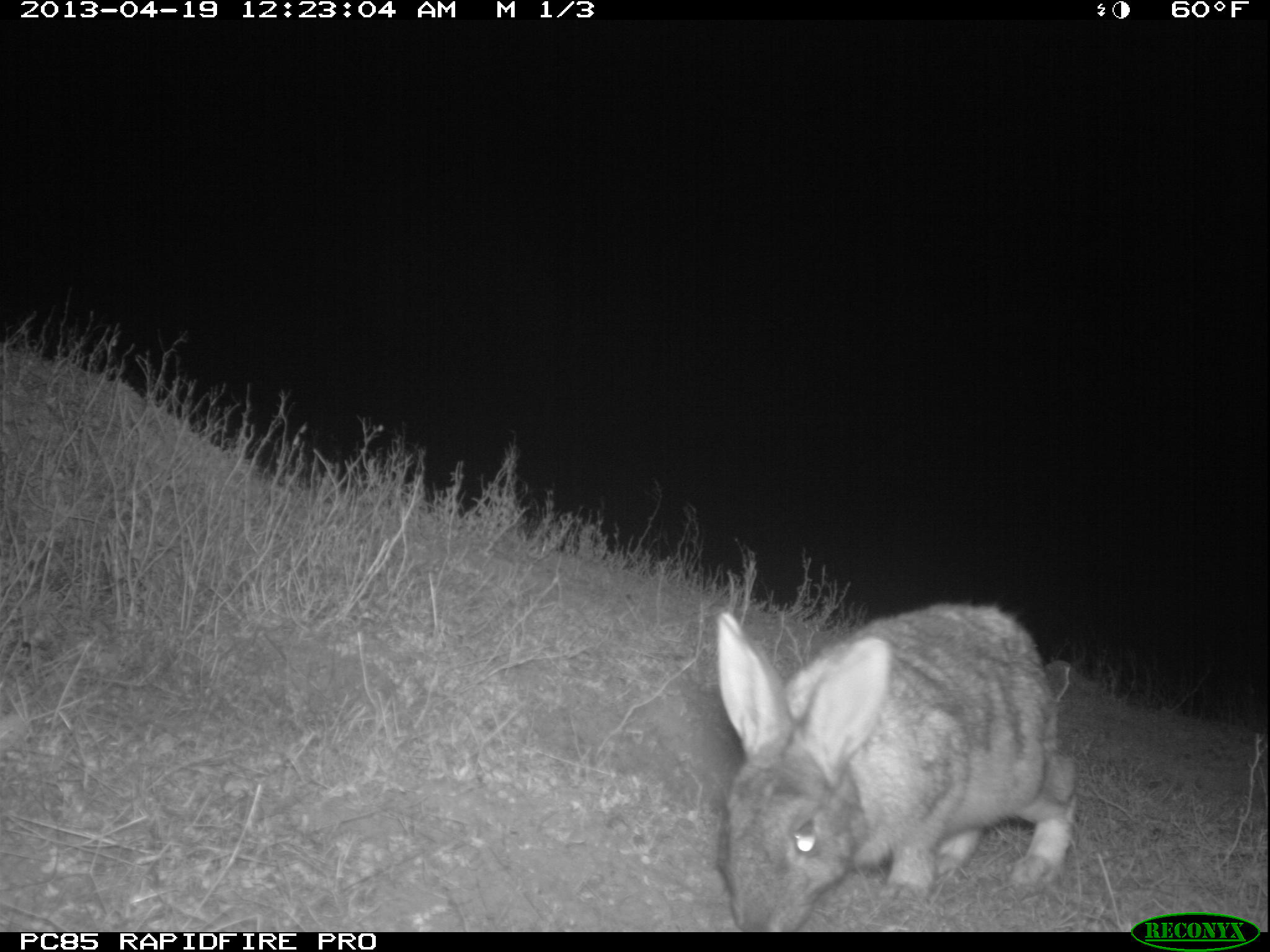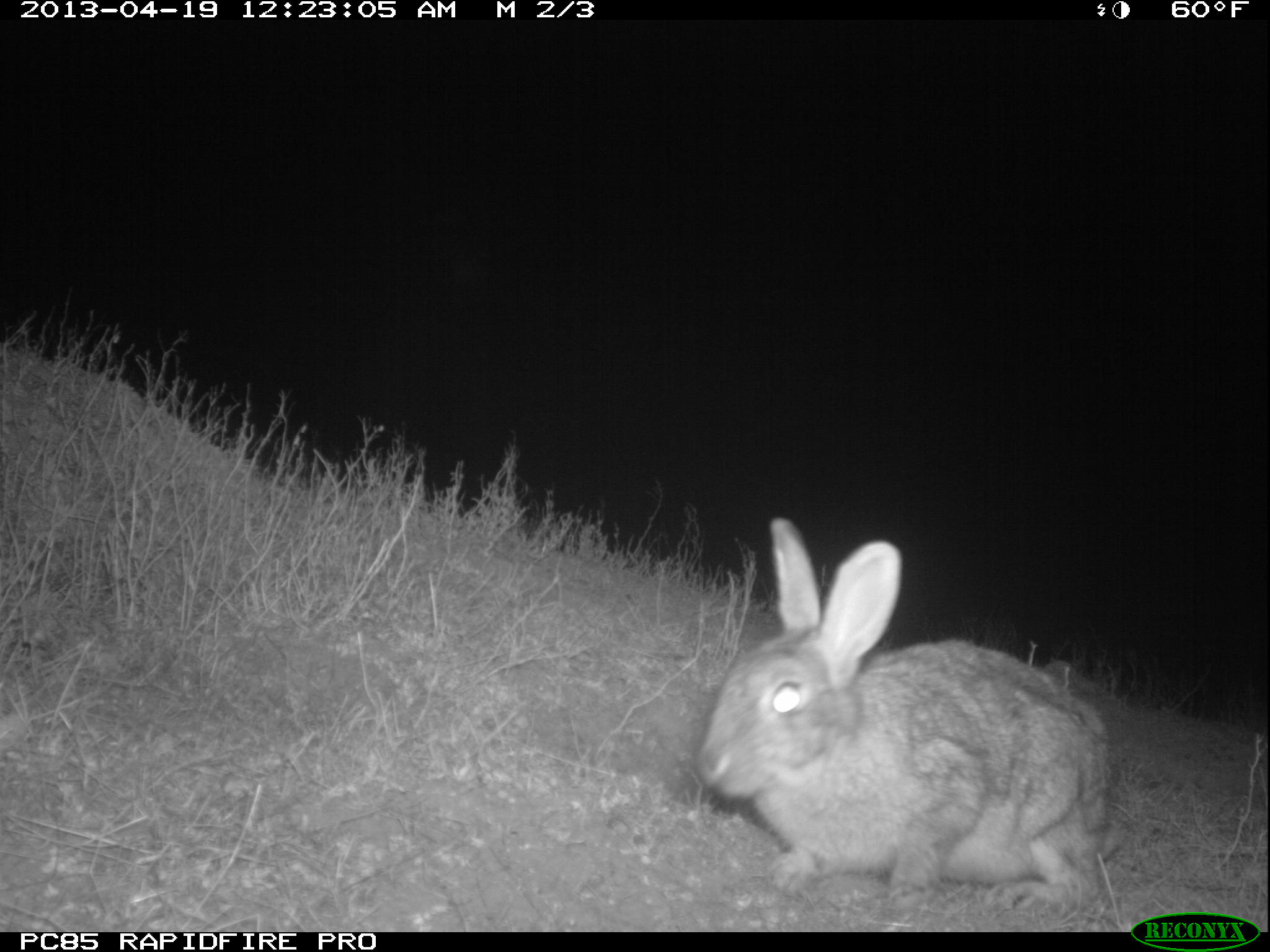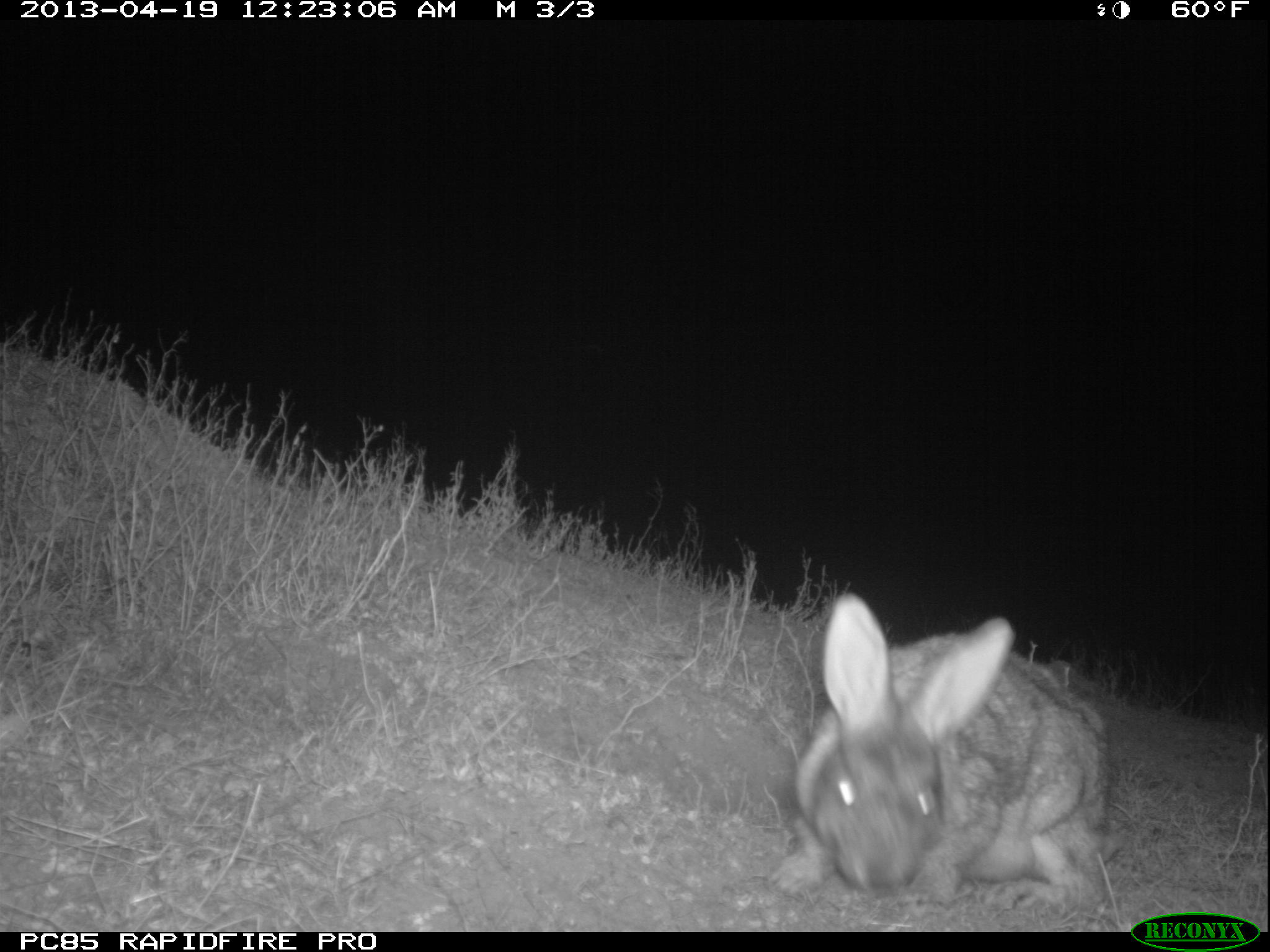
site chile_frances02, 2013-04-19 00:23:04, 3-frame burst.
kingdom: Animalia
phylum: Chordata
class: Mammalia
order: Lagomorpha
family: Leporidae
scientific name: Leporidae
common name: rabbits and hares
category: rabbit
Rabbit (rabbits and hares) (Leporidae).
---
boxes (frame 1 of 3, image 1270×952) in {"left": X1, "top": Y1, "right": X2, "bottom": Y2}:
rabbit: {"left": 709, "top": 601, "right": 1082, "bottom": 930}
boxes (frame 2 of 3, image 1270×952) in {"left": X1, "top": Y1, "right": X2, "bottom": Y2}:
rabbit: {"left": 690, "top": 521, "right": 1117, "bottom": 917}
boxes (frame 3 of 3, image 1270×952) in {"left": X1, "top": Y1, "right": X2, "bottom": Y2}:
rabbit: {"left": 786, "top": 596, "right": 1113, "bottom": 910}